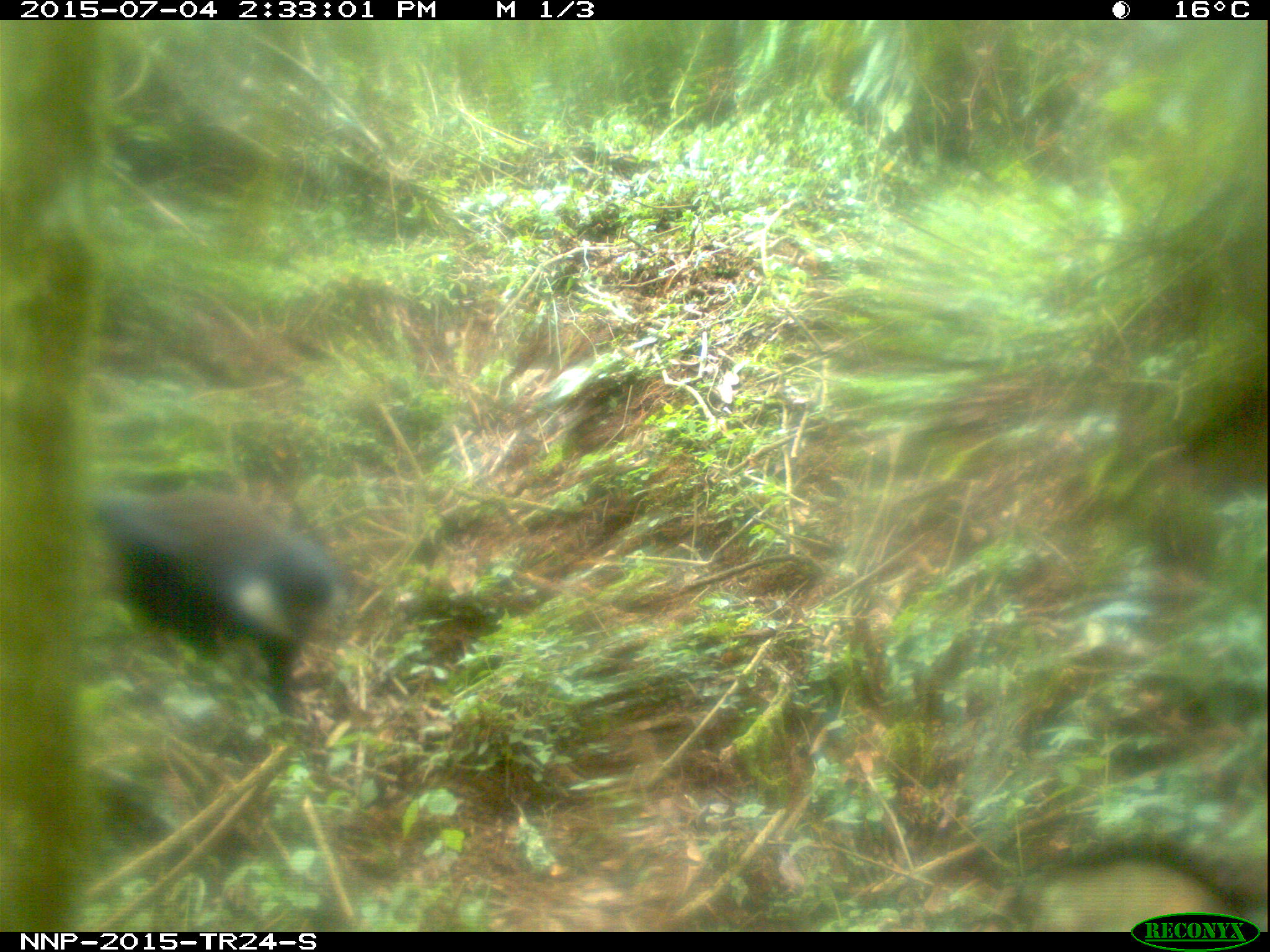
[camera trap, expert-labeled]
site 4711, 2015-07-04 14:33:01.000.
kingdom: Animalia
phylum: Chordata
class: Mammalia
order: Primates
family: Cercopithecidae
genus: Allochrocebus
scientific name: Allochrocebus lhoesti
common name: l'hoest's monkey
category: cercopithecus lhoesti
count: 1